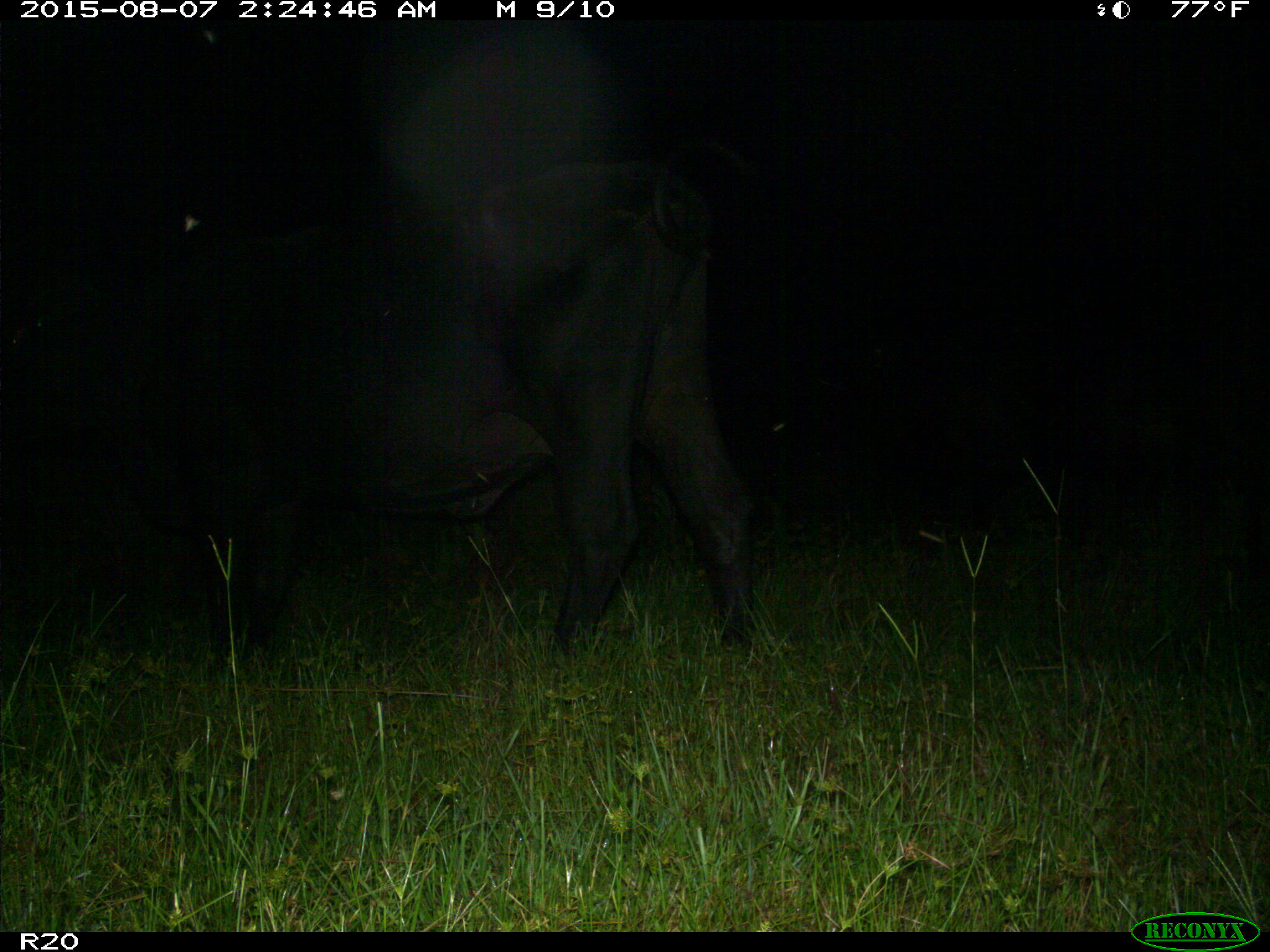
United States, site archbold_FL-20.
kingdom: Animalia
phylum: Chordata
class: Mammalia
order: Artiodactyla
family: Bovidae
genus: Bos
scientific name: Bos taurus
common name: domestic cow